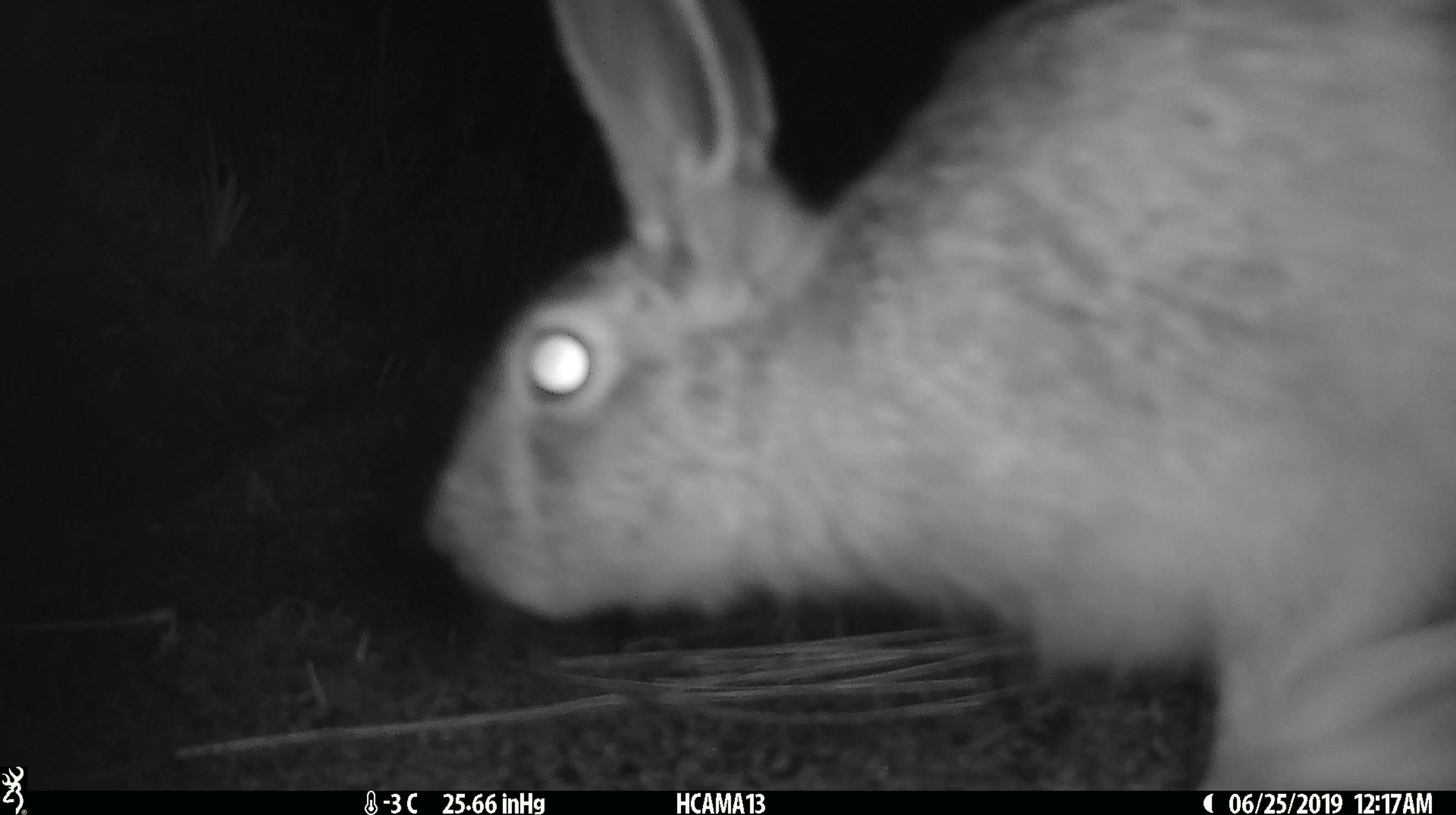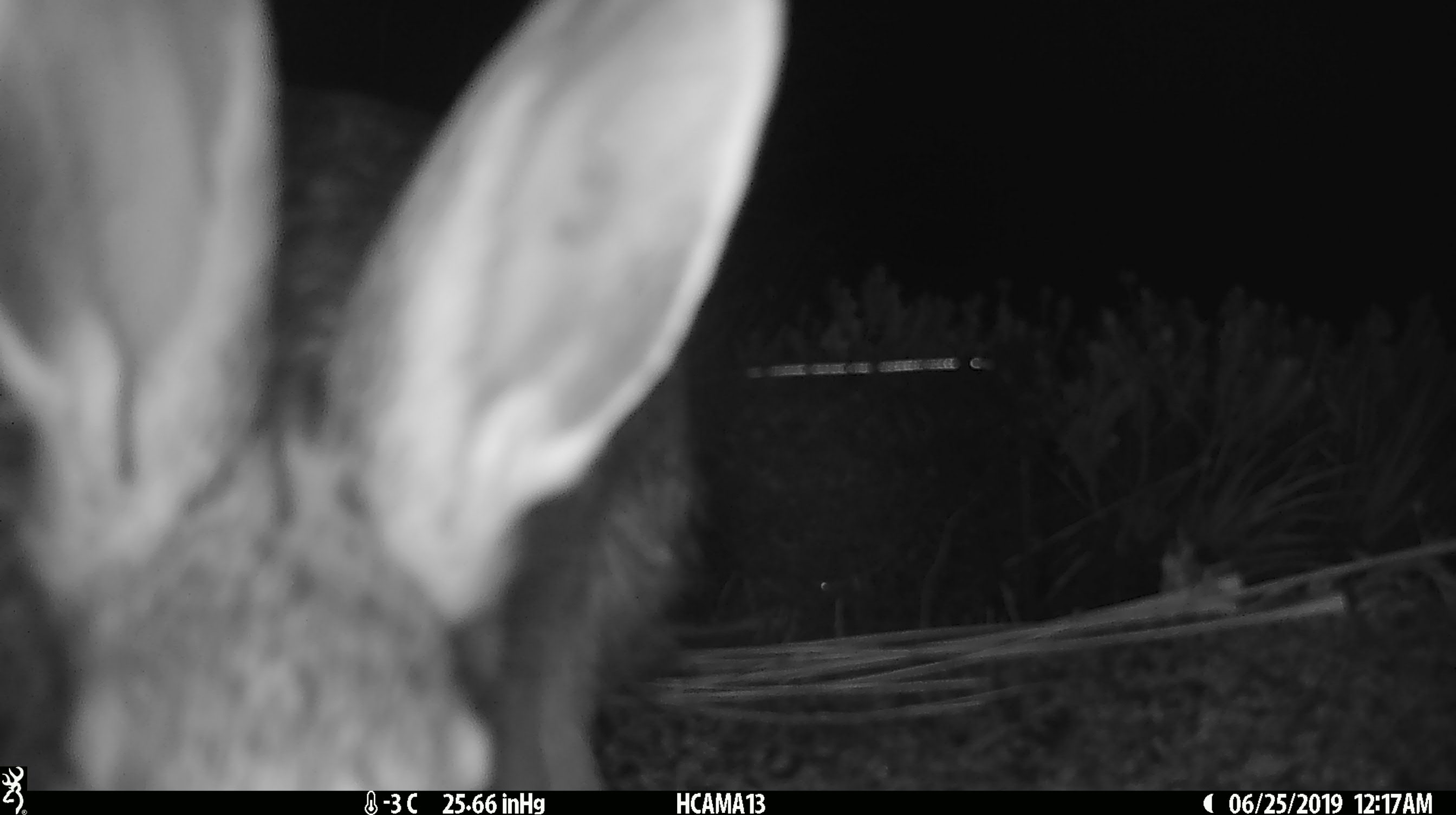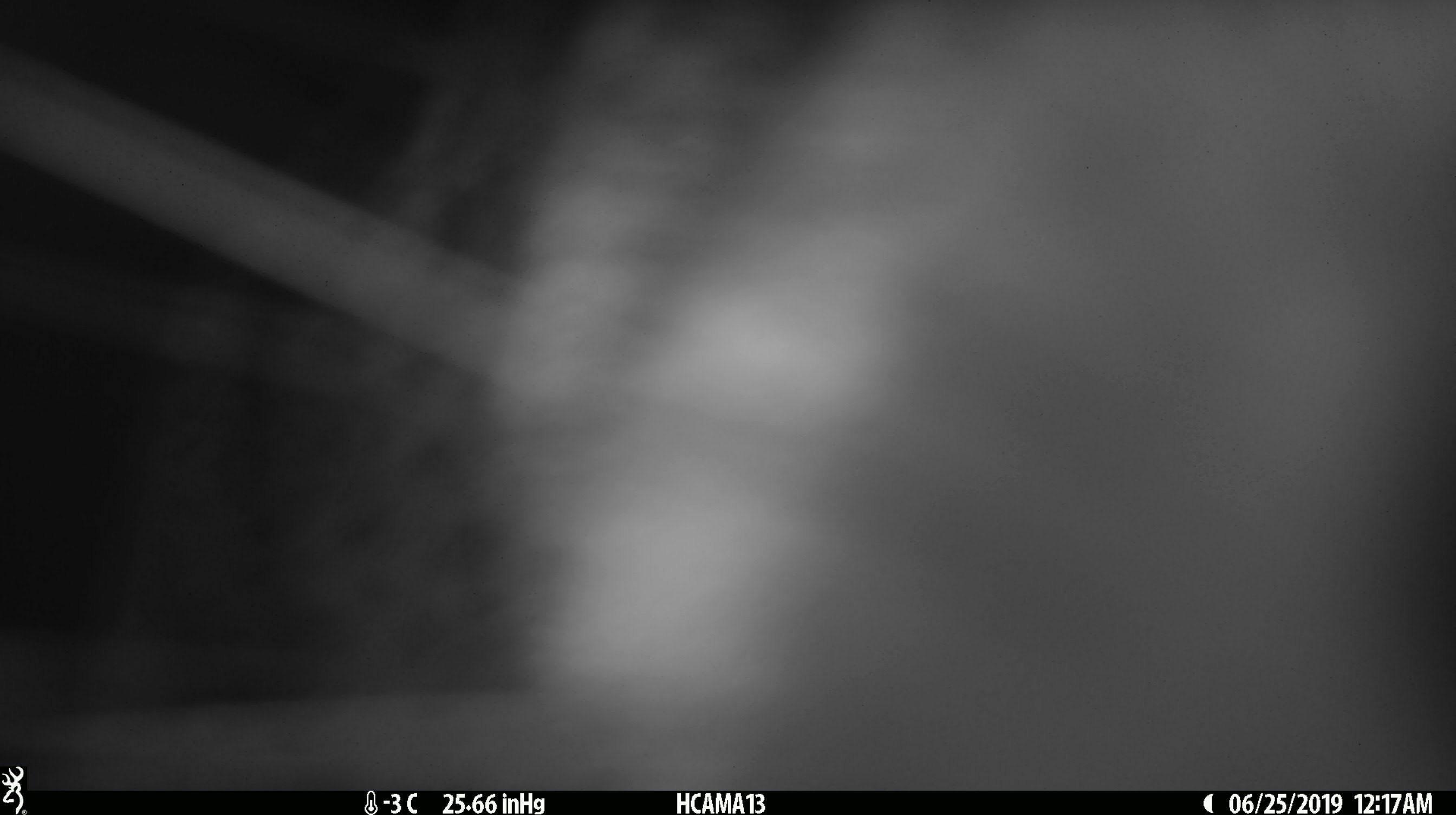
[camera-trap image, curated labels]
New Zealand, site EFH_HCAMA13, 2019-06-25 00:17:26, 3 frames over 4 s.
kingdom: Animalia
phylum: Chordata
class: Mammalia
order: Lagomorpha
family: Leporidae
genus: Lepus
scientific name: Lepus europaeus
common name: brown hare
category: hare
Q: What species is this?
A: Hare (brown hare) (Lepus europaeus).